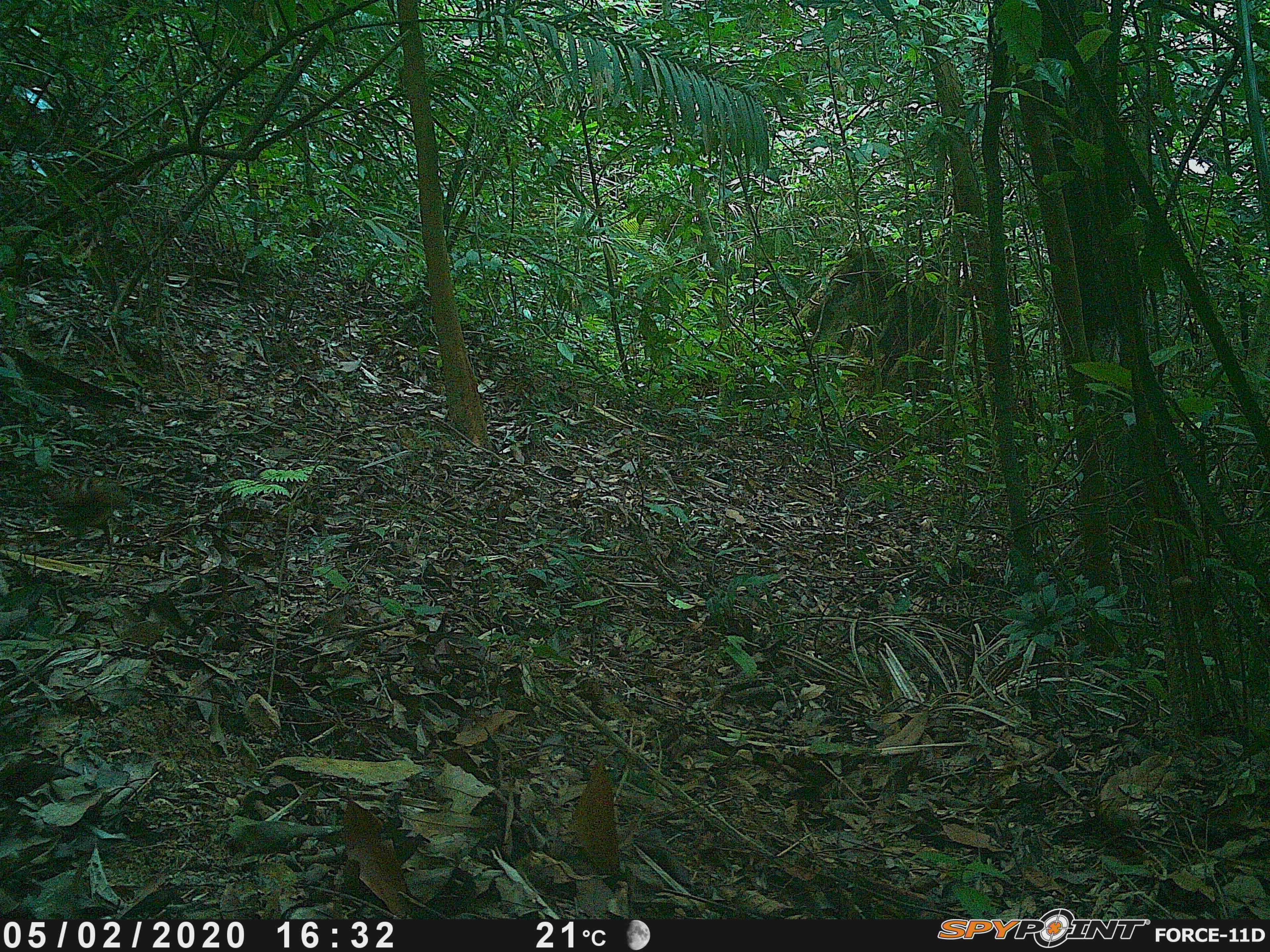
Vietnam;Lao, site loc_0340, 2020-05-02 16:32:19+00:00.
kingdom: Animalia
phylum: Chordata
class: Aves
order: Galliformes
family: Phasianidae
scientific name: Phasianidae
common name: partridge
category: unidentified partridge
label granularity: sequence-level